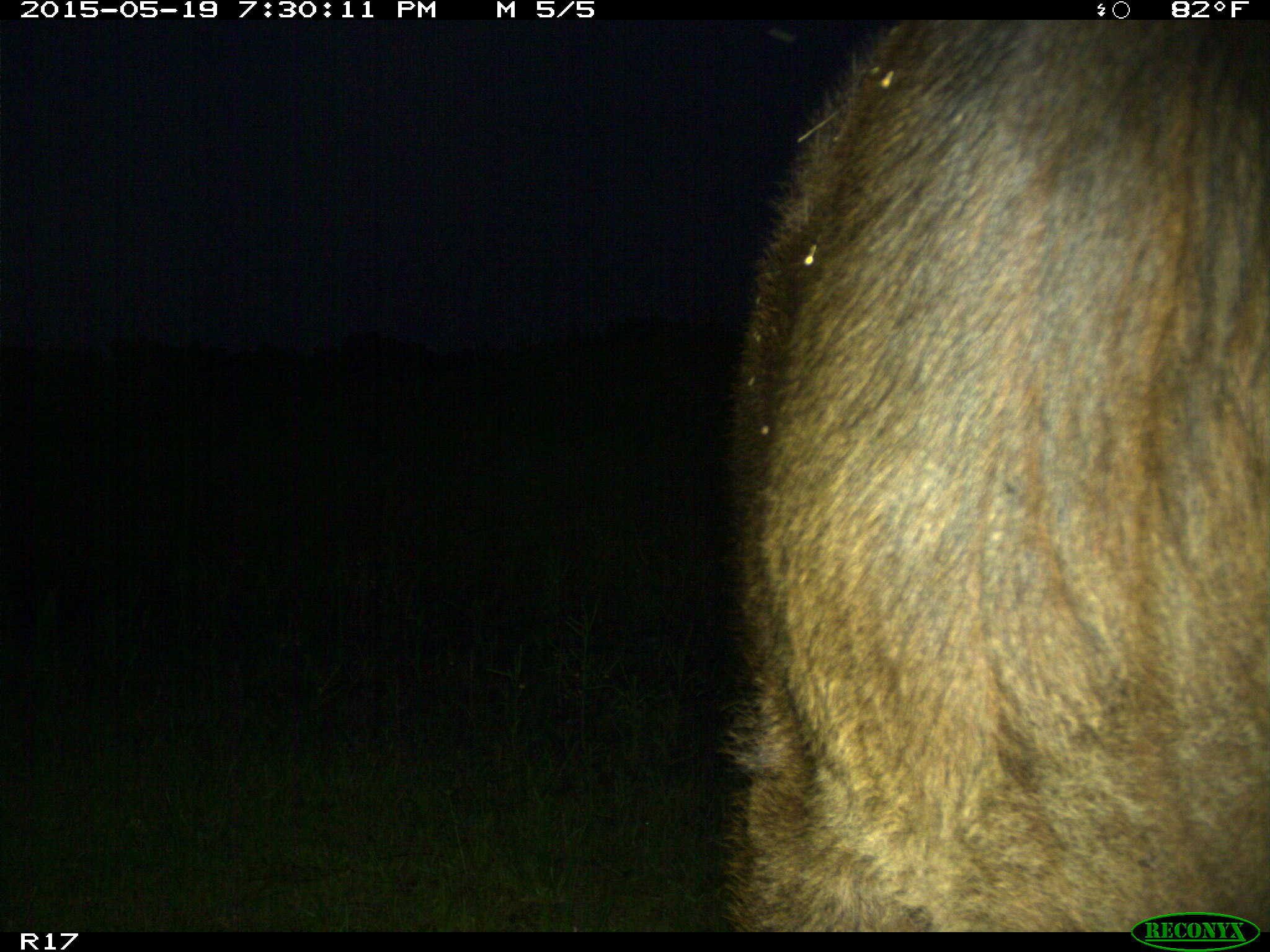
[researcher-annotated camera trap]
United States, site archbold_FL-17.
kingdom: Animalia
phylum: Chordata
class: Mammalia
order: Artiodactyla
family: Bovidae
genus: Bos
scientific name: Bos taurus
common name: domestic cow